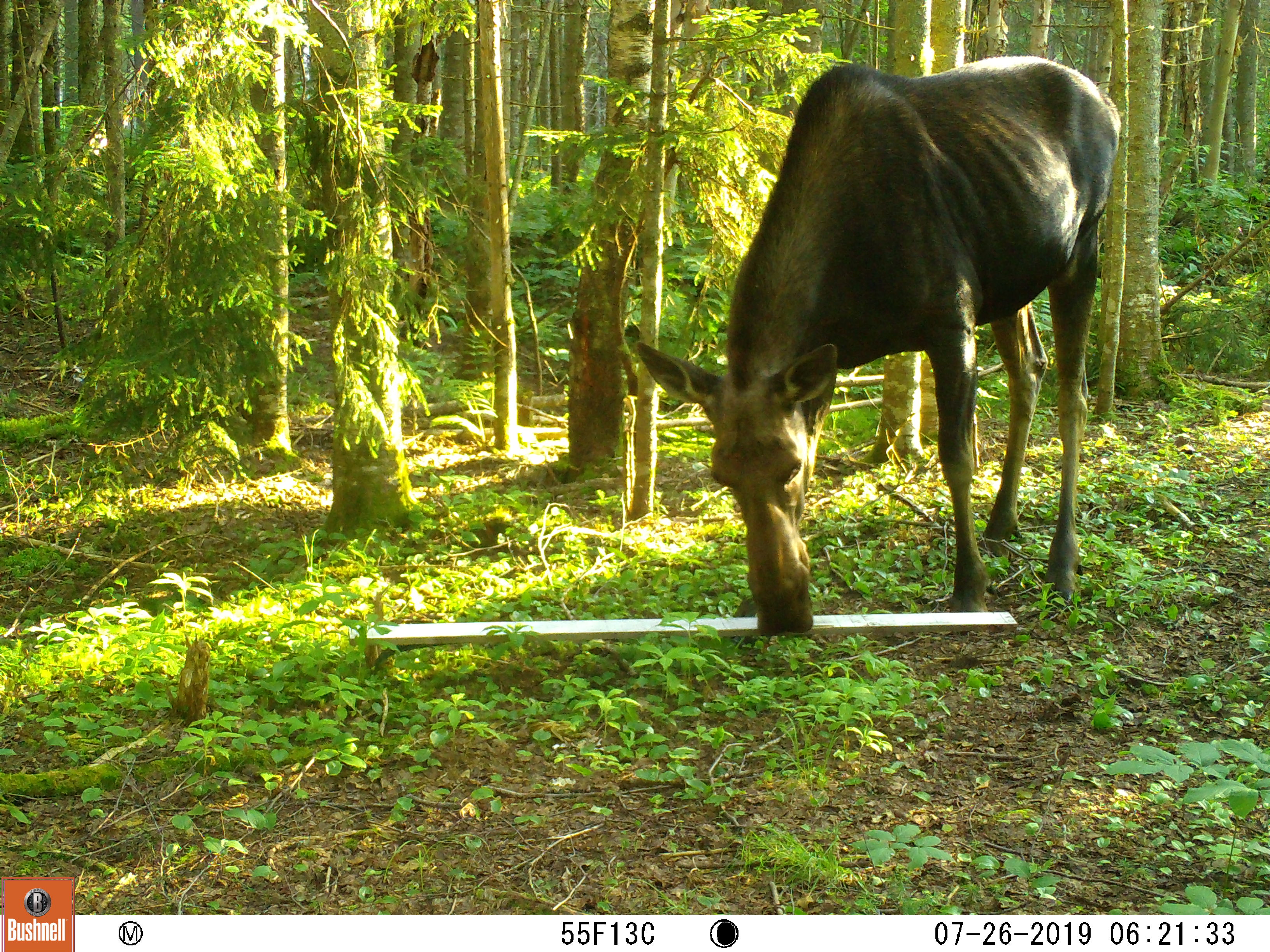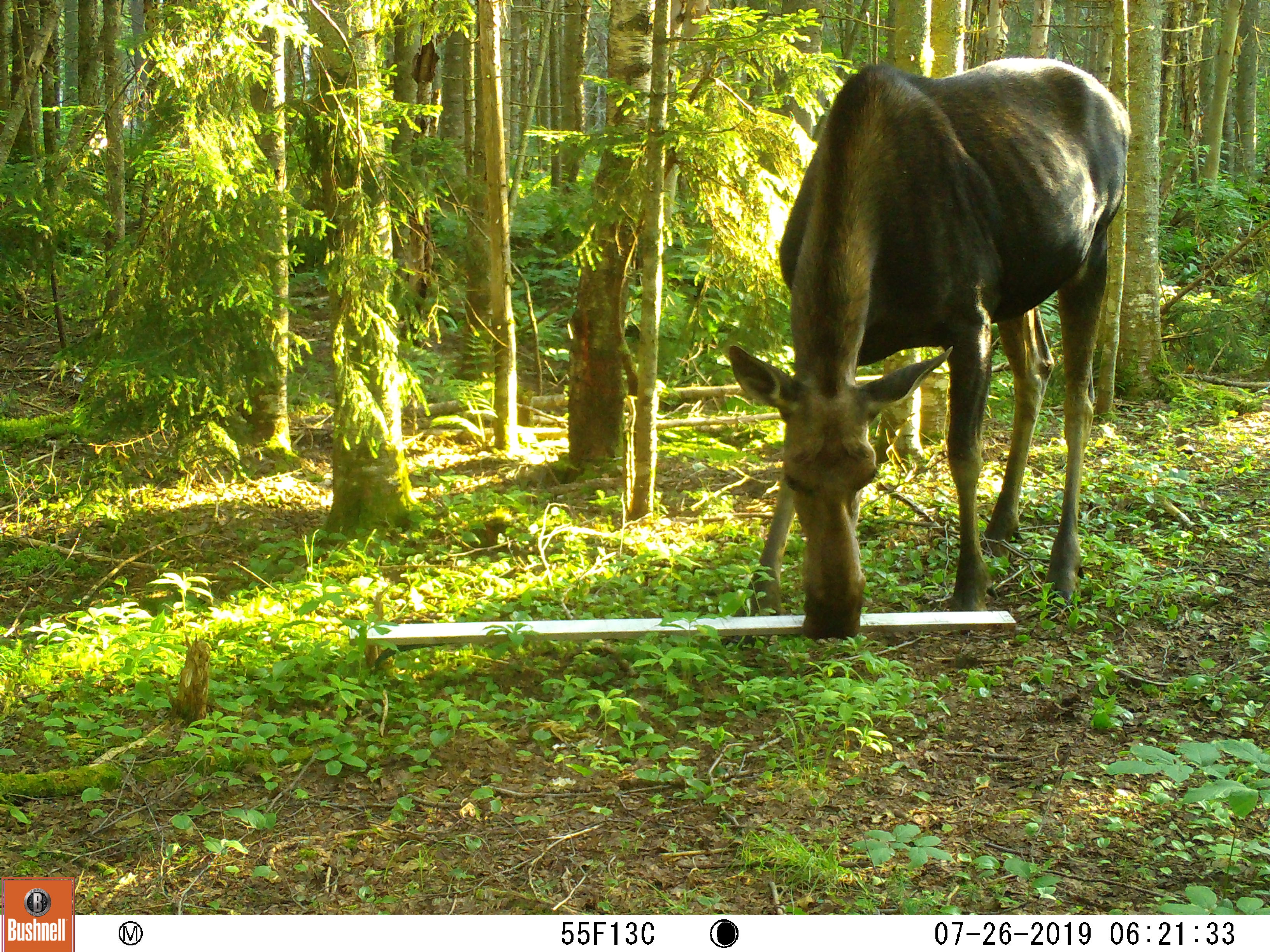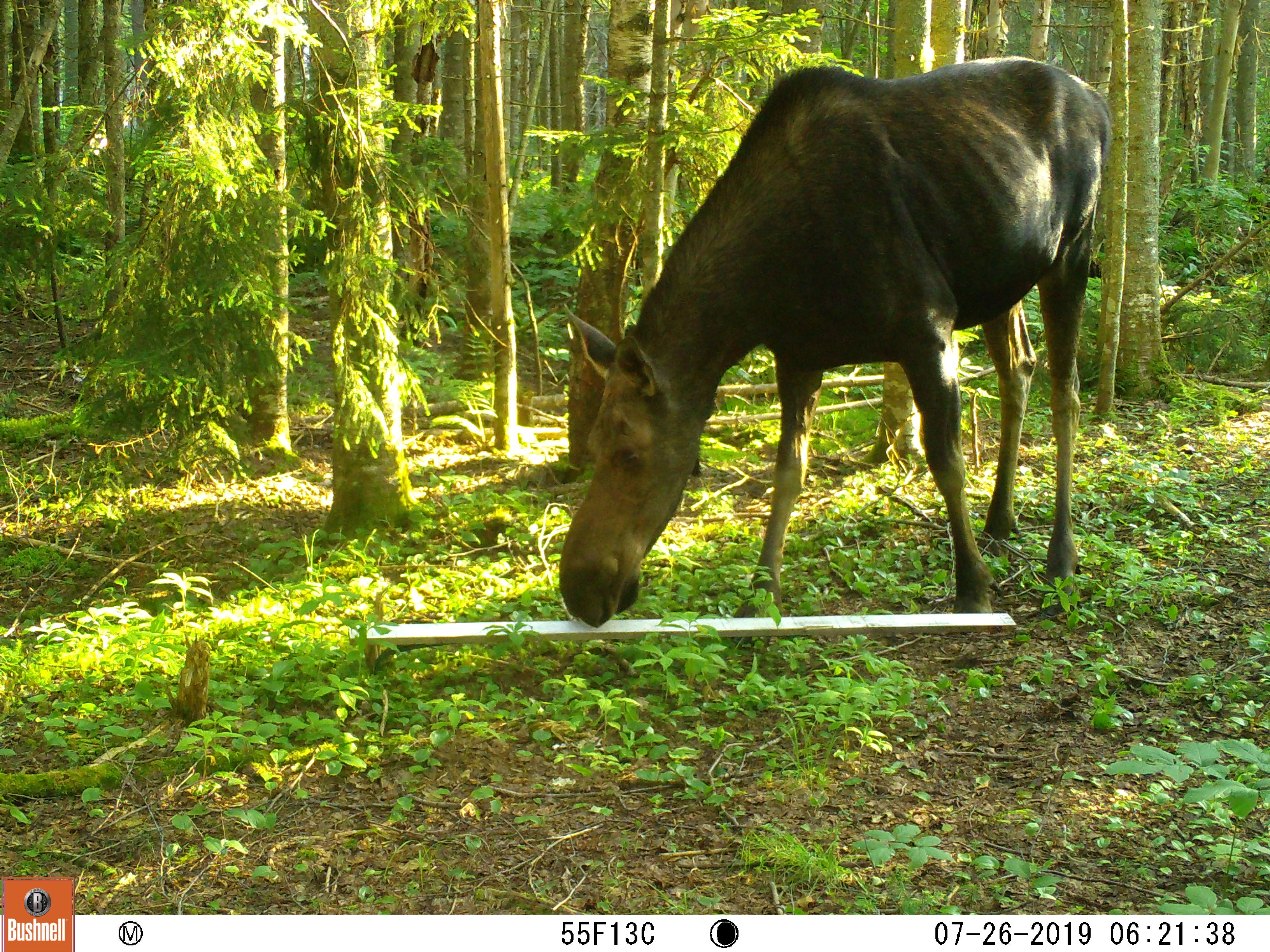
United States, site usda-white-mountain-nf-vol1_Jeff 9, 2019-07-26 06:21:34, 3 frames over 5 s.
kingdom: Animalia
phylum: Chordata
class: Mammalia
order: Artiodactyla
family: Cervidae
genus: Alces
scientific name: Alces alces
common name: moose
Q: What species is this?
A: Moose (Alces alces).